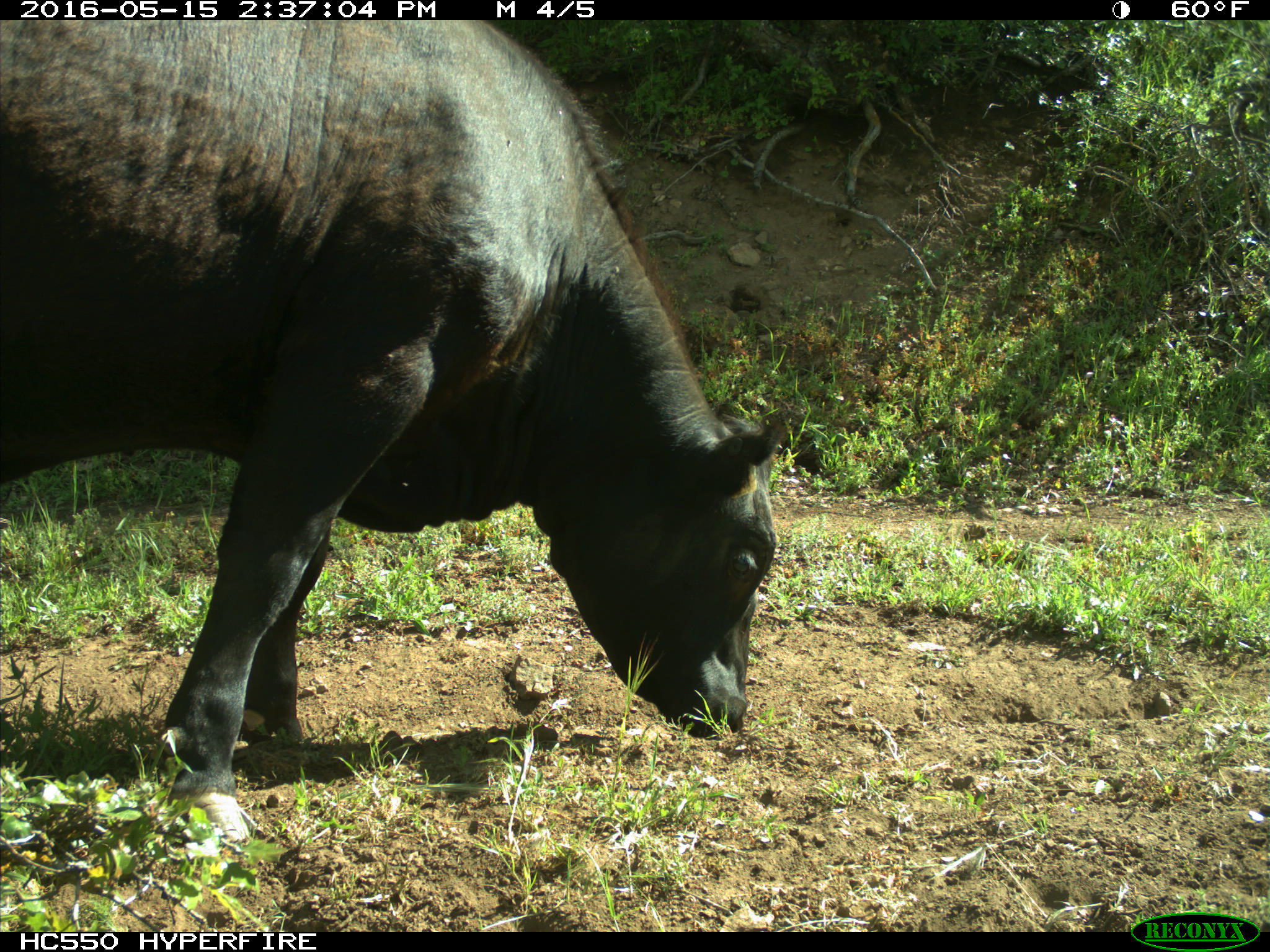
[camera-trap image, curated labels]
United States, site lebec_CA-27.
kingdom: Animalia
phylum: Chordata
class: Mammalia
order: Artiodactyla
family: Bovidae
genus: Bos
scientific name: Bos taurus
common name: domestic cow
Bos taurus (domestic cow).